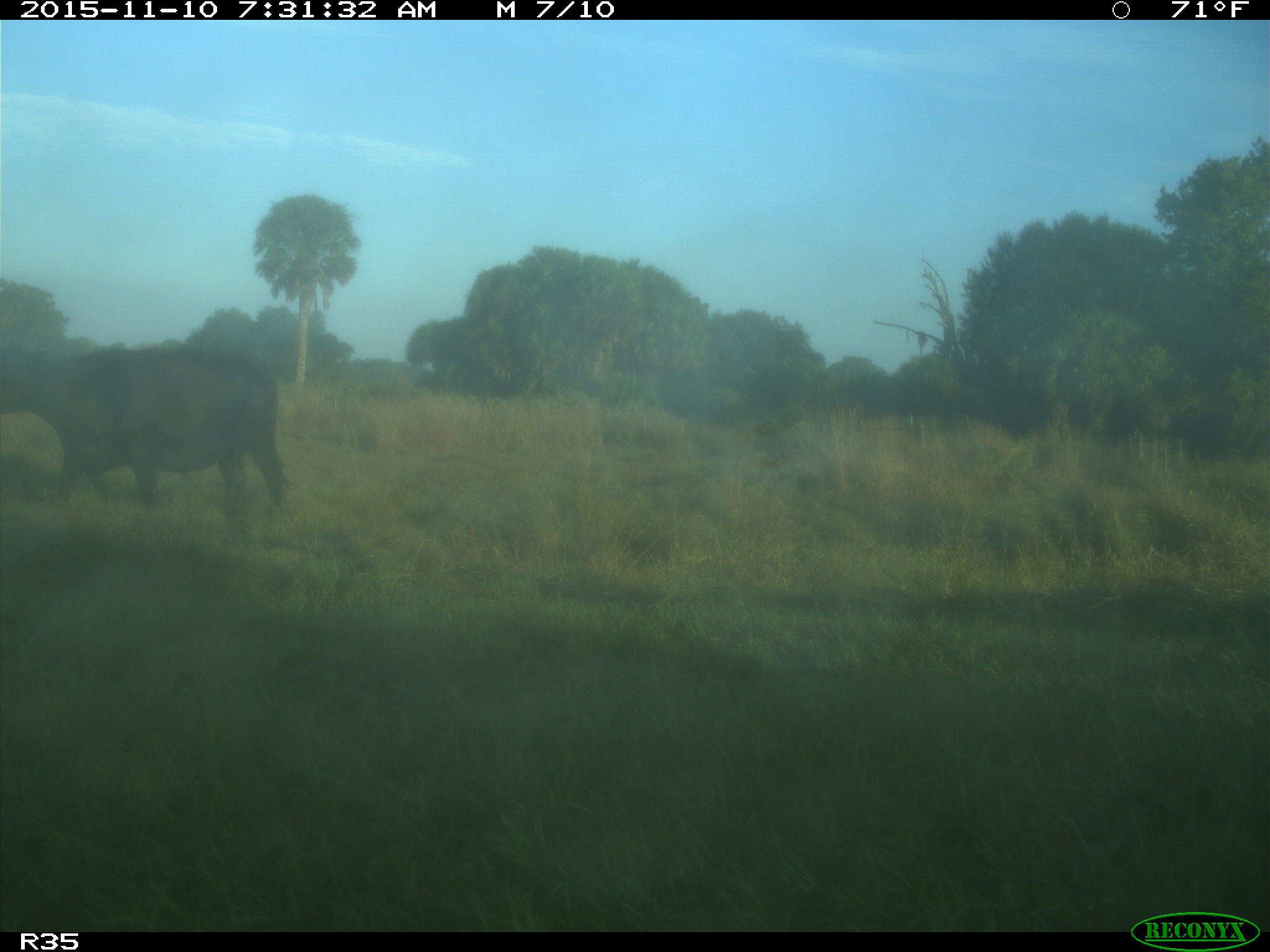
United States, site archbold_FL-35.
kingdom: Animalia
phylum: Chordata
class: Mammalia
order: Artiodactyla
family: Bovidae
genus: Bos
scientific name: Bos taurus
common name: domestic cow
Bos taurus (domestic cow).